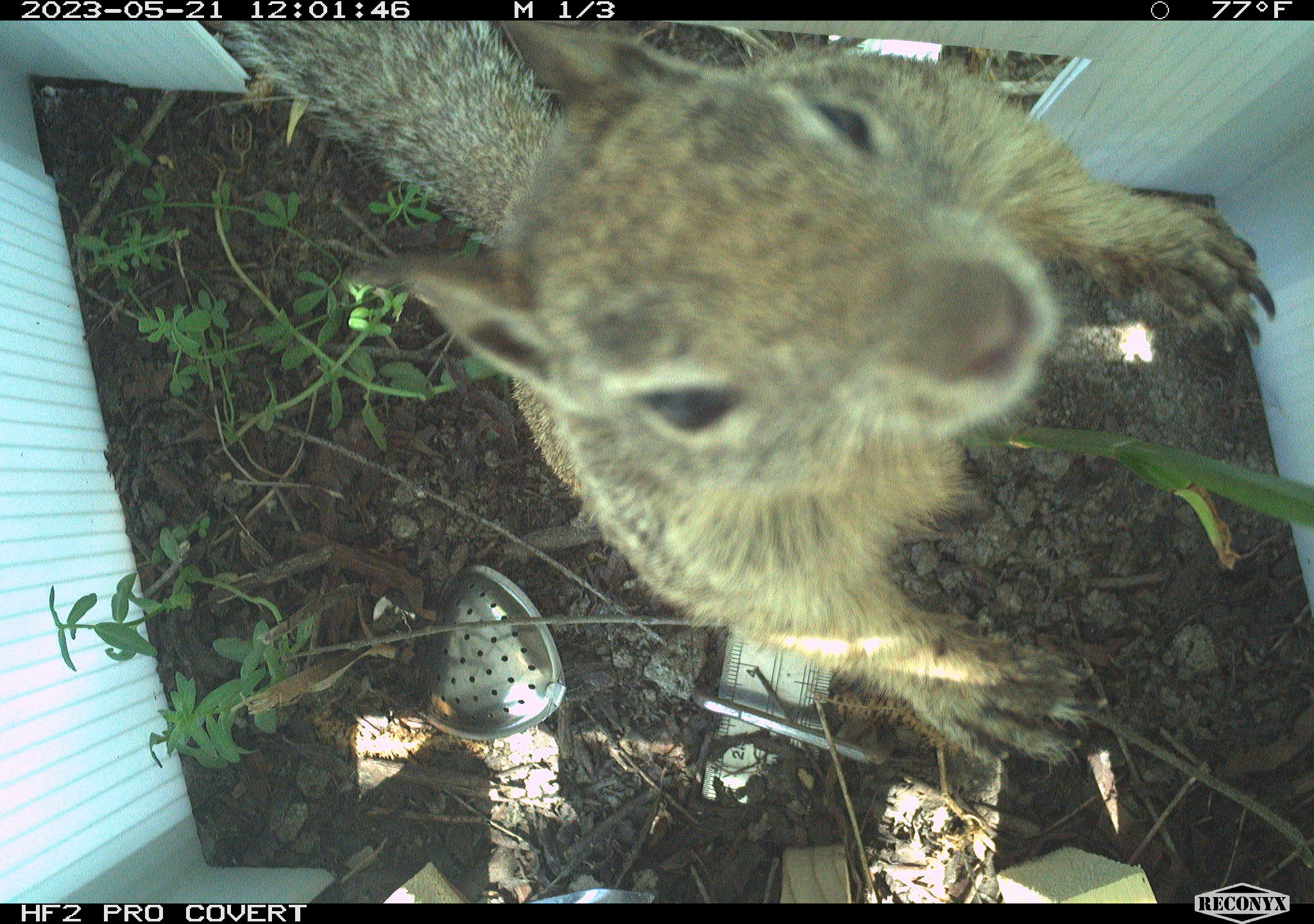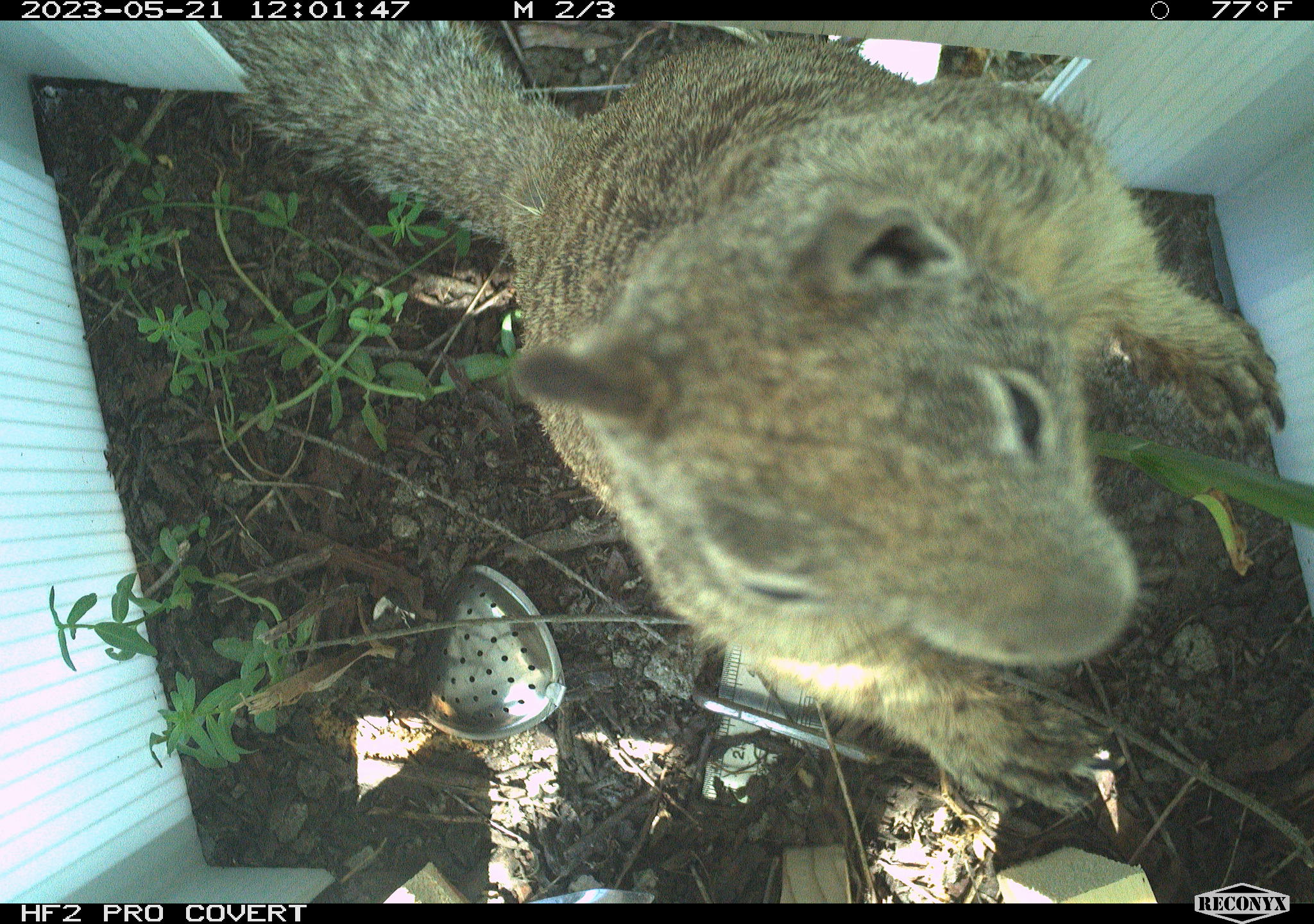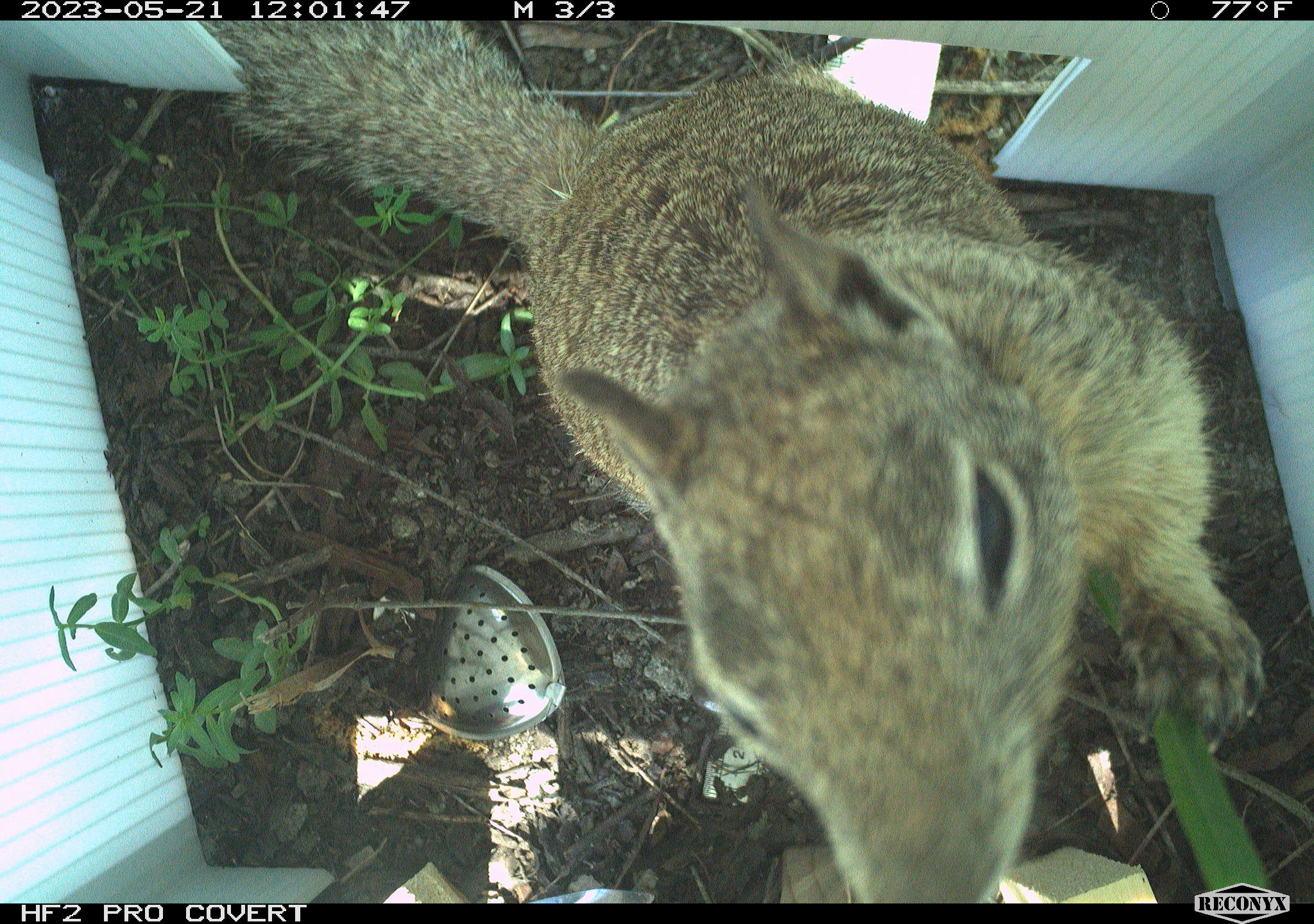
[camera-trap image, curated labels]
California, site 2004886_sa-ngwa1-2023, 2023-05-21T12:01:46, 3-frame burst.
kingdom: Animalia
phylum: Chordata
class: Mammalia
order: Rodentia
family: Sciuridae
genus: Otospermophilus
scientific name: Otospermophilus beecheyi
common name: california ground squirrel